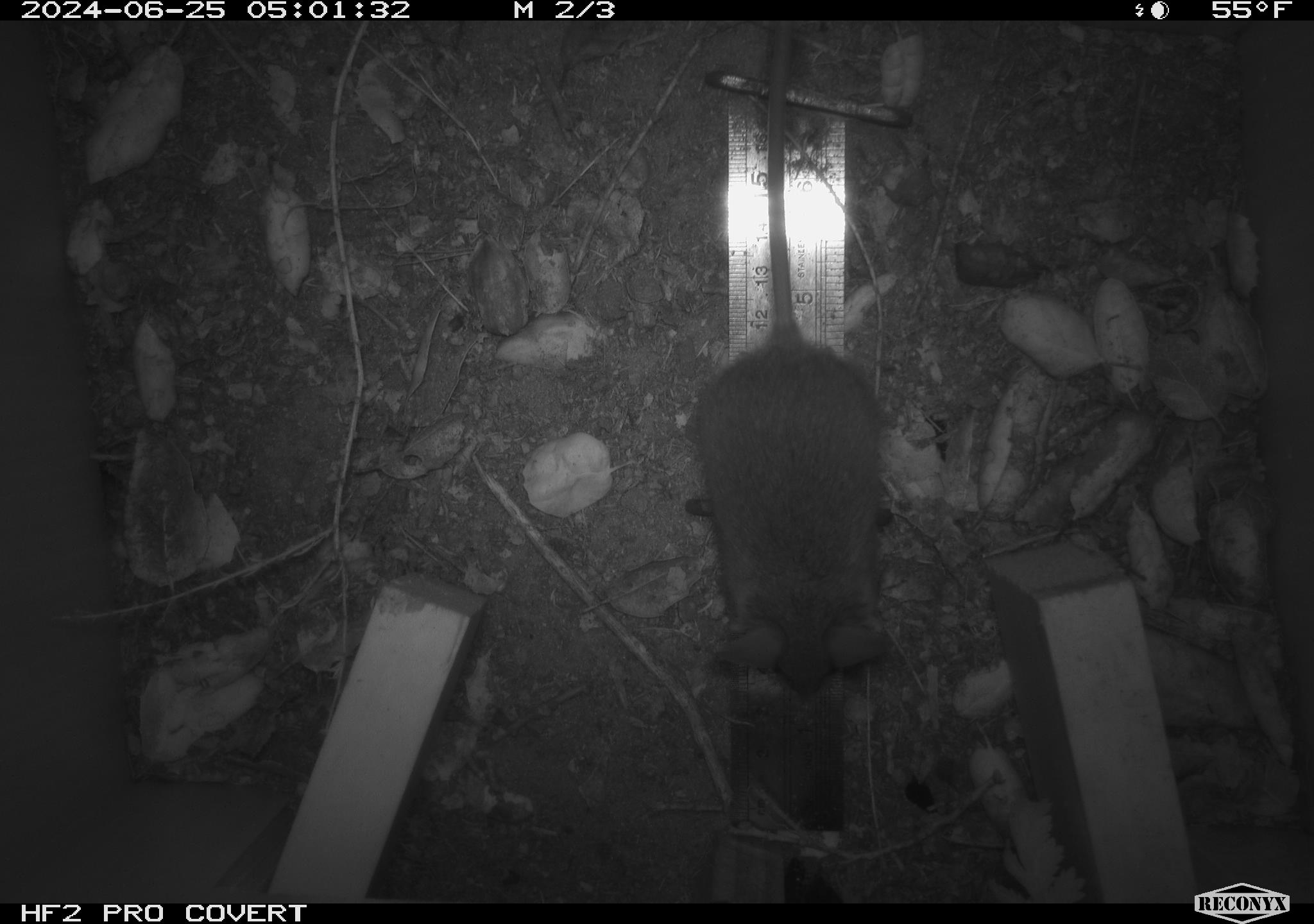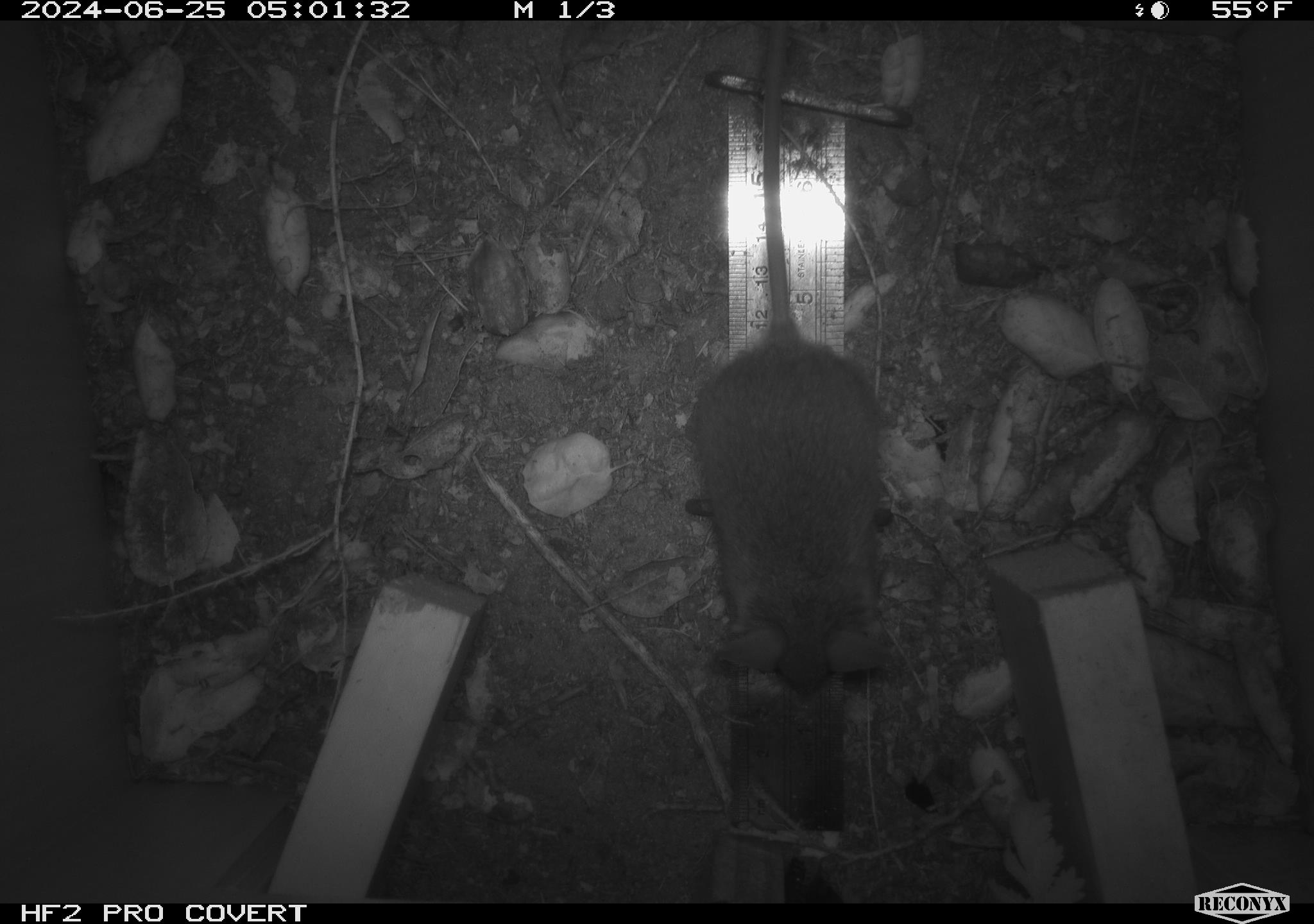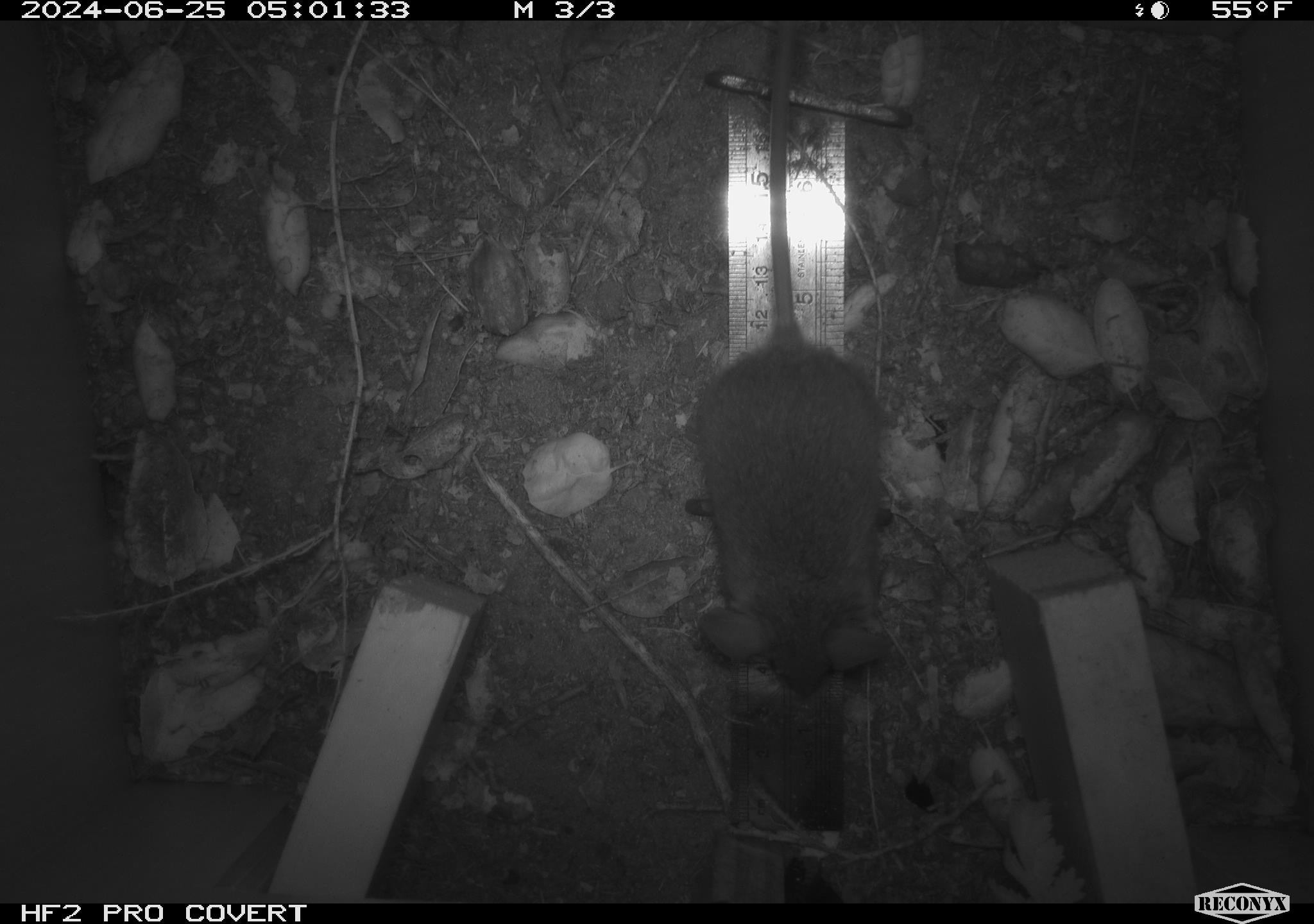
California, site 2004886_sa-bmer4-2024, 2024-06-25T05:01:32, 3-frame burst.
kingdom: Animalia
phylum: Chordata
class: Mammalia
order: Rodentia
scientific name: Rodentia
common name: mouse species